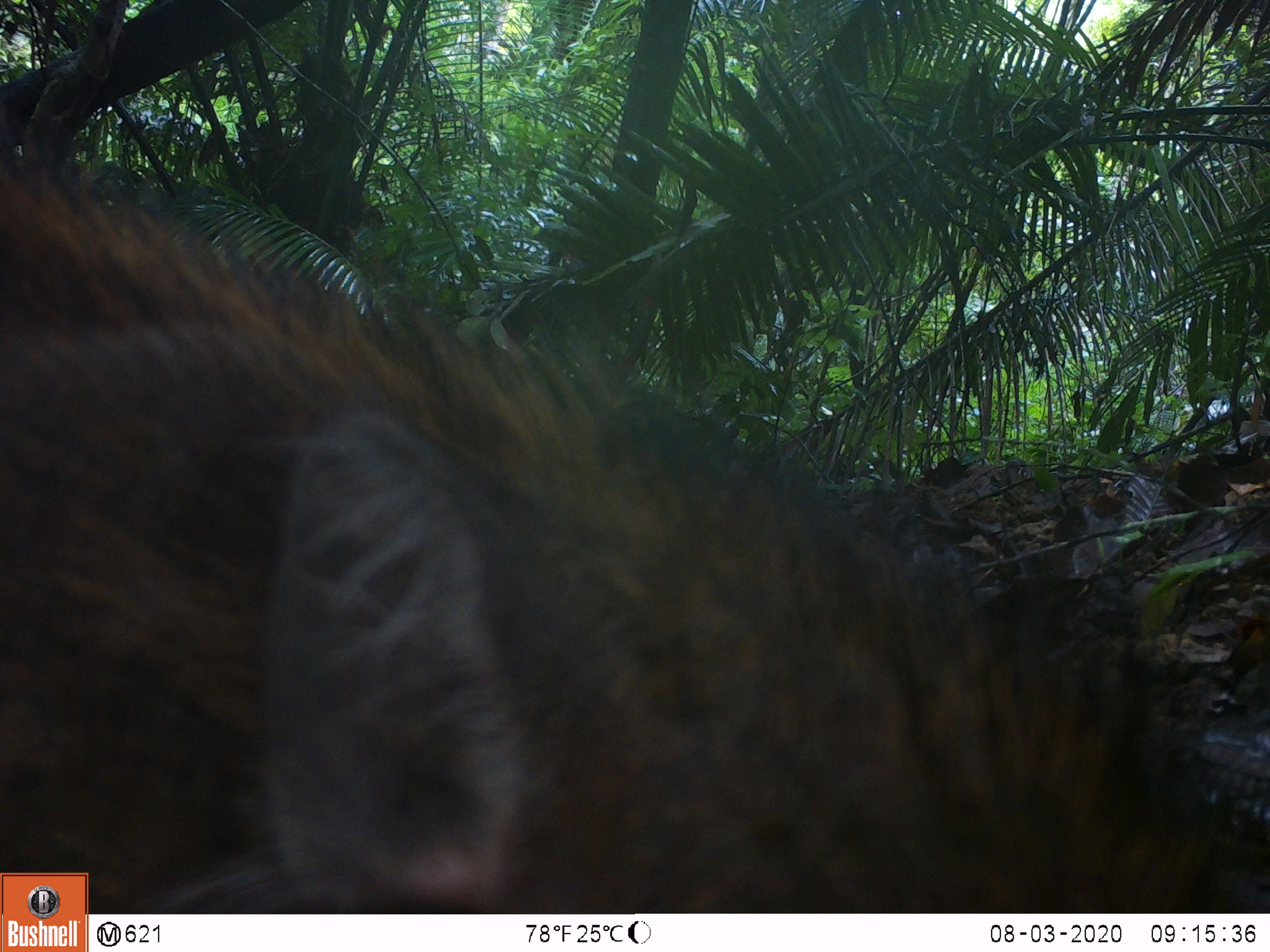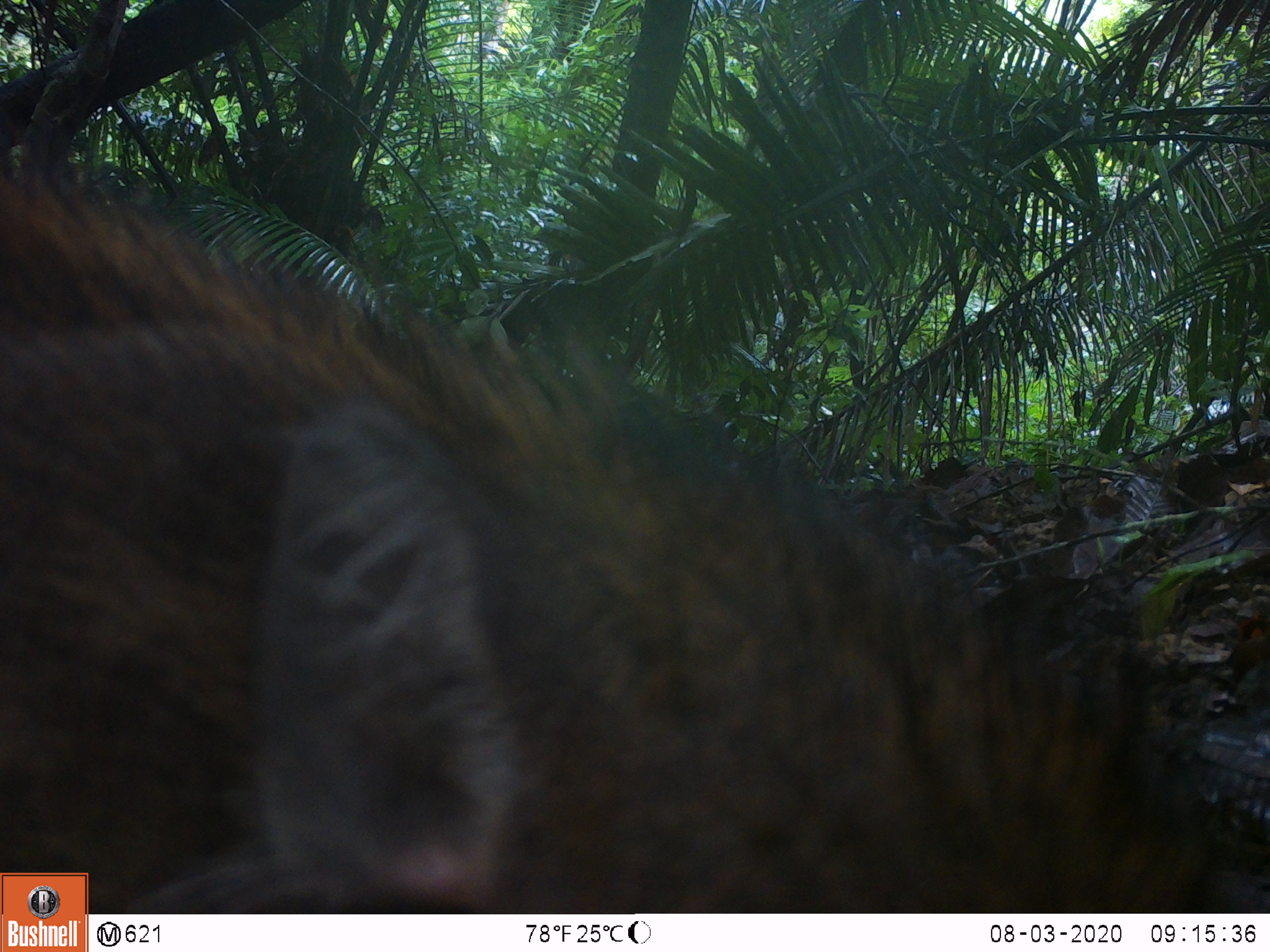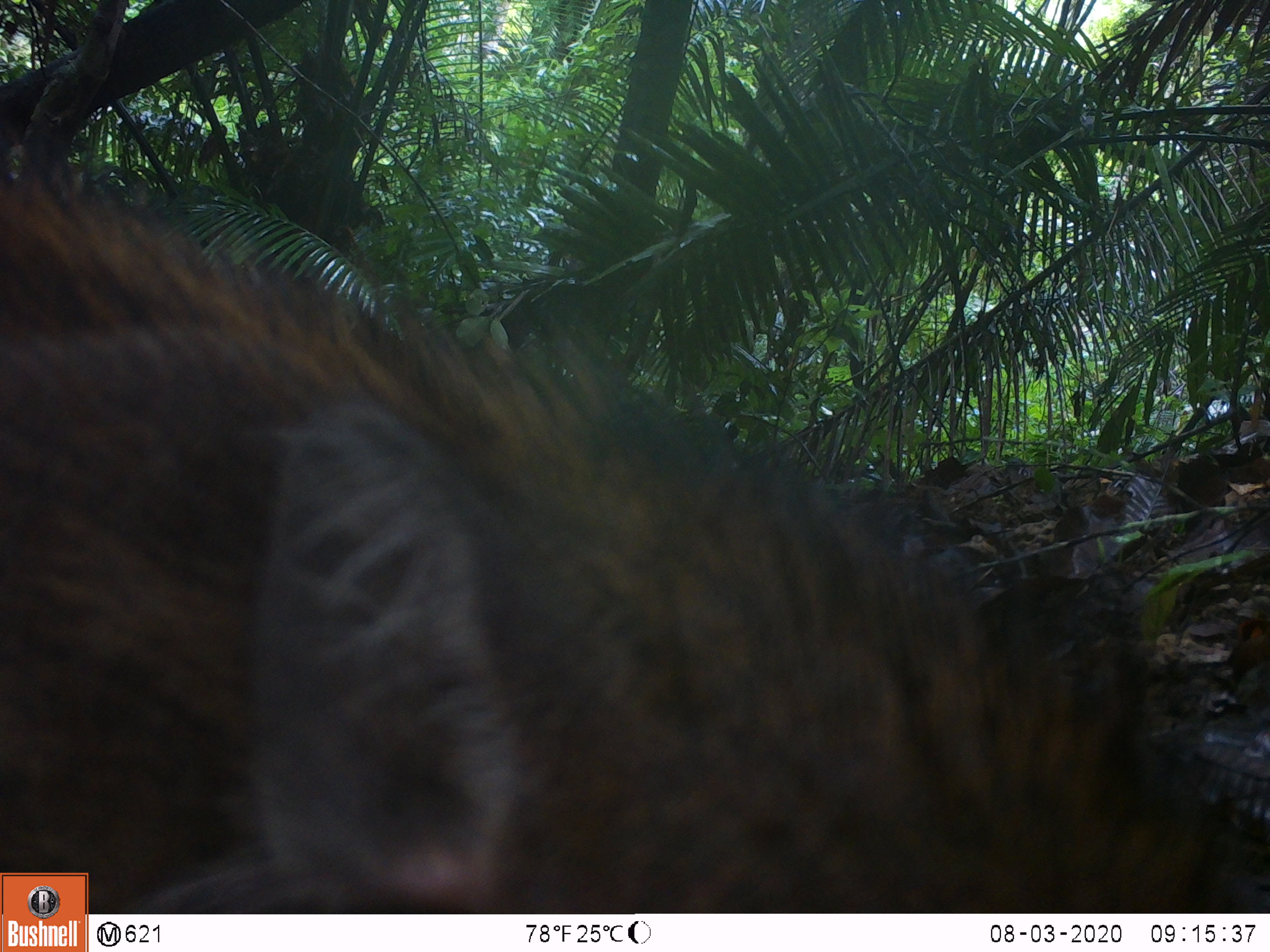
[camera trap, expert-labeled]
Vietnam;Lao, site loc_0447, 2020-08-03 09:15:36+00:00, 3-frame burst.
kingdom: Animalia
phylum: Chordata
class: Mammalia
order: Artiodactyla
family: Suidae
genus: Sus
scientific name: Sus scrofa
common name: eurasian wild pig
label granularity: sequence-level